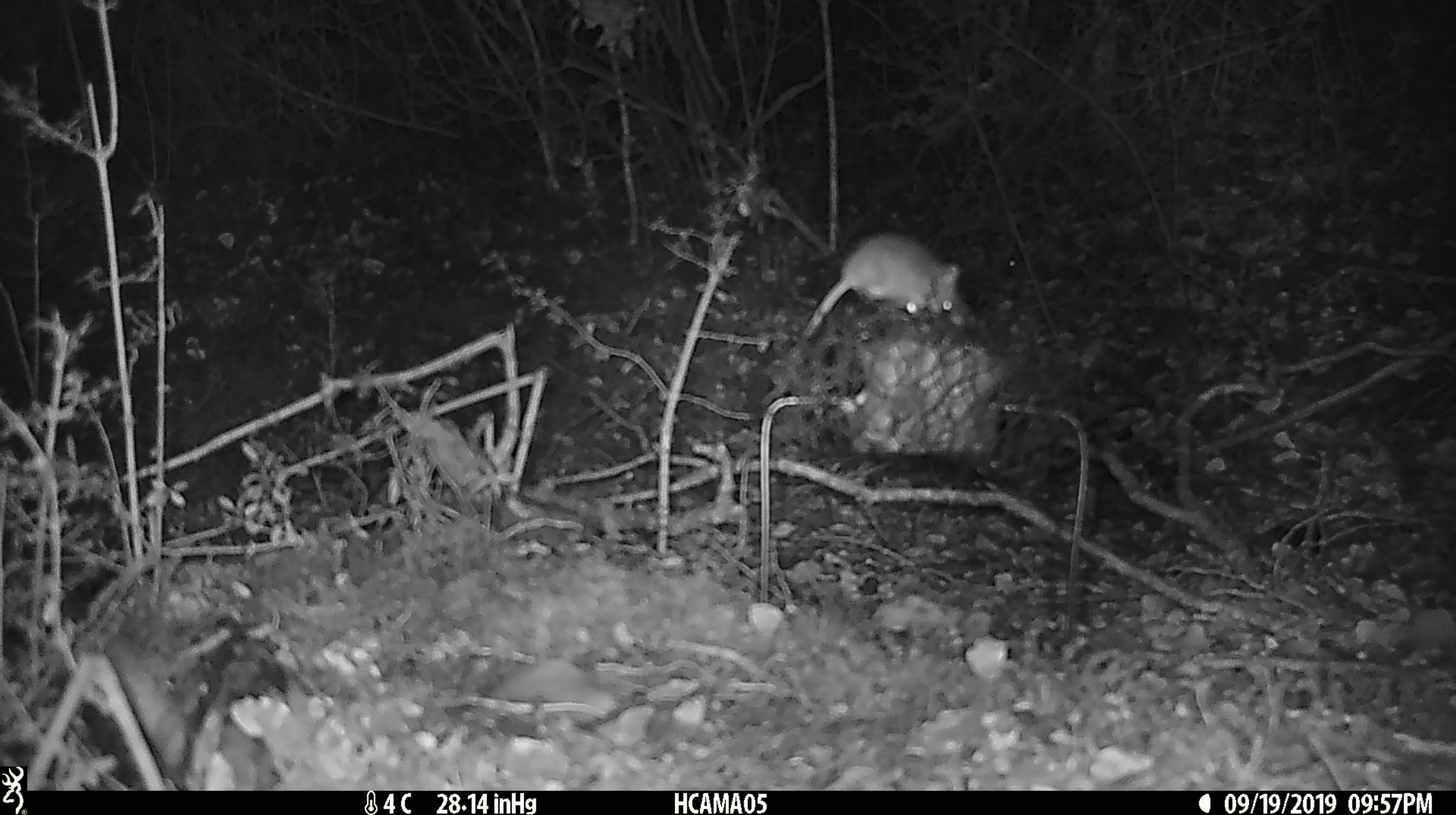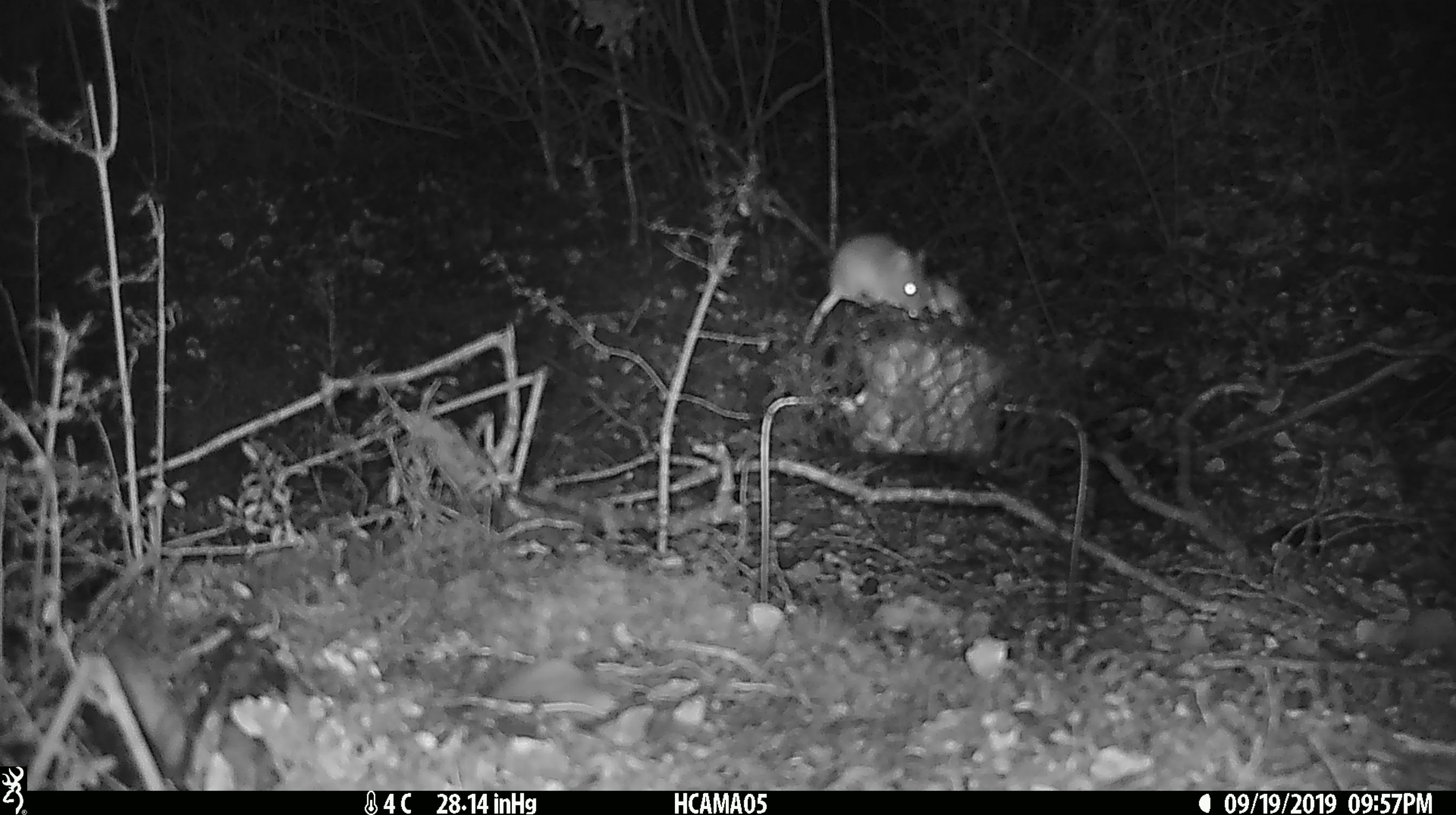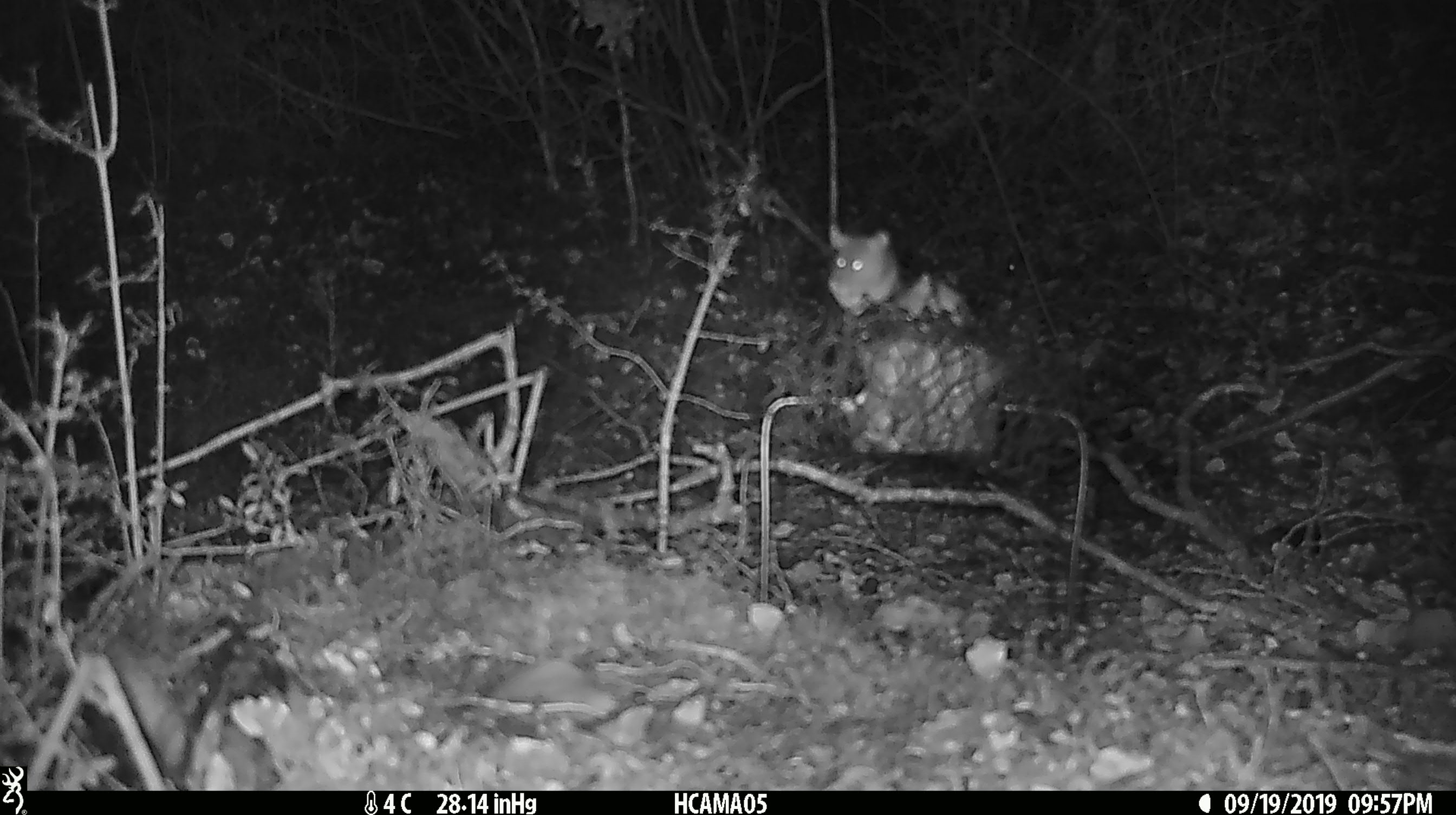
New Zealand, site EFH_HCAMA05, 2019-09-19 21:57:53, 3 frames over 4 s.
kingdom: Animalia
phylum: Chordata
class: Mammalia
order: Rodentia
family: Muridae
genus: Mus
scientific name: Mus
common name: mouse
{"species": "mouse (Mus)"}